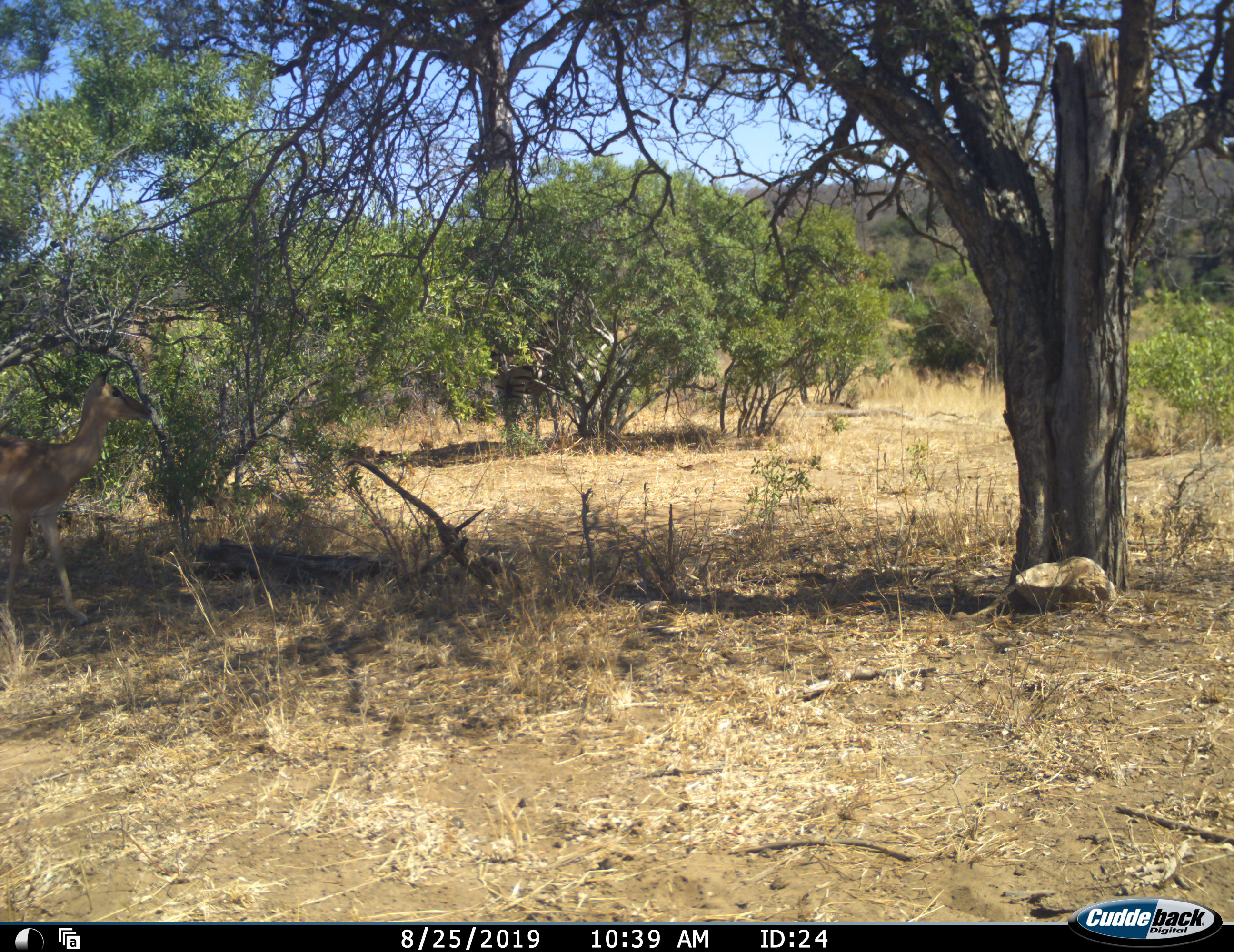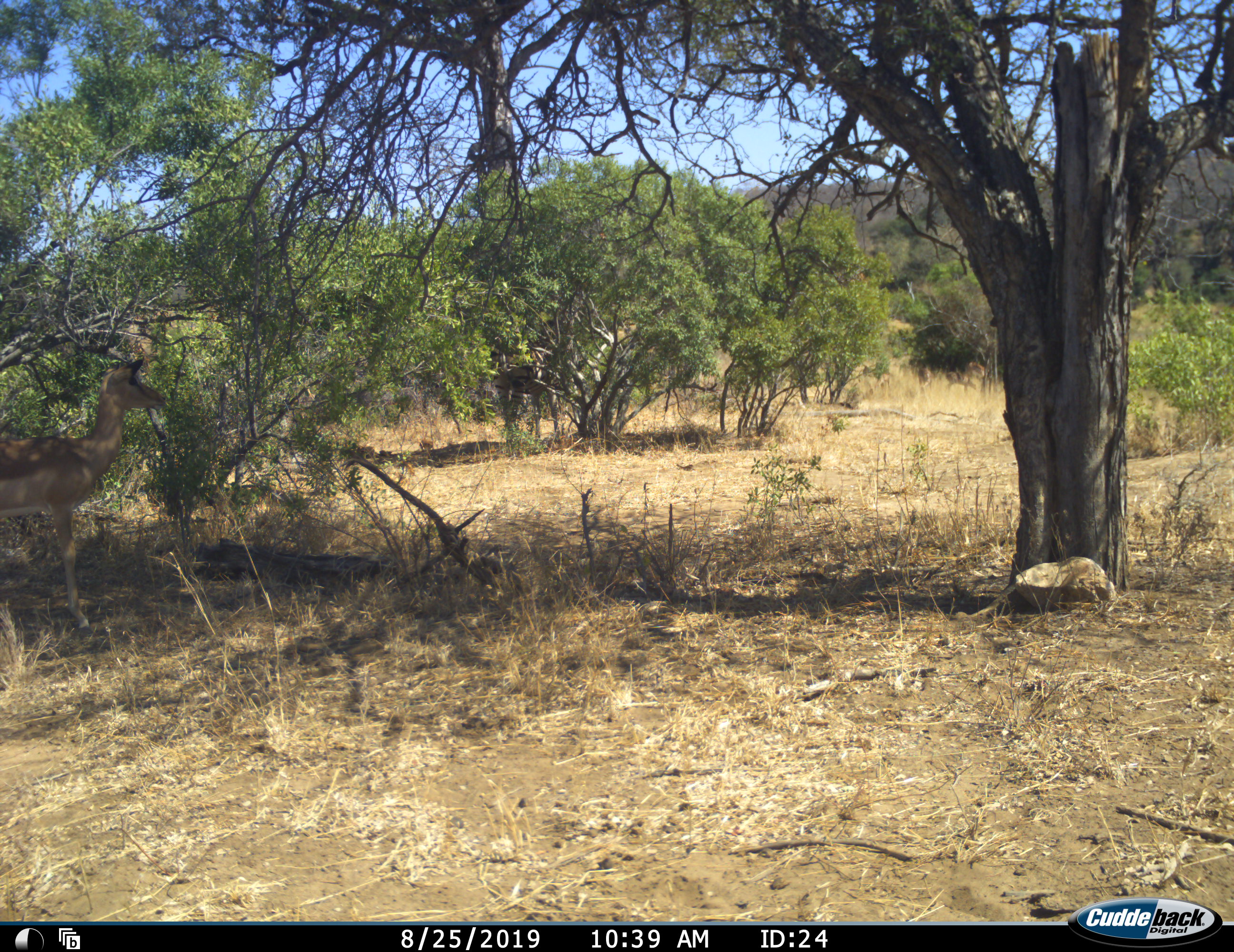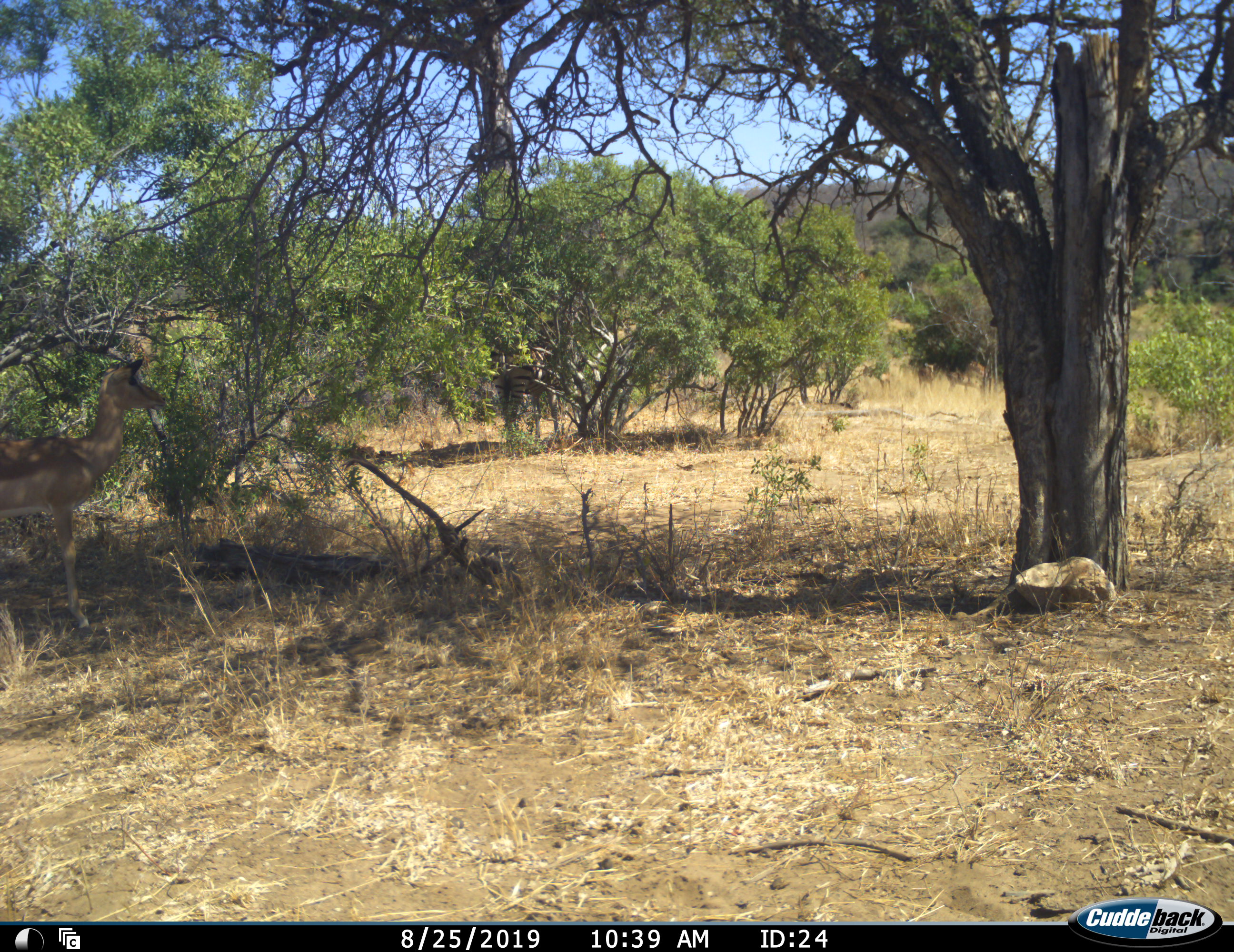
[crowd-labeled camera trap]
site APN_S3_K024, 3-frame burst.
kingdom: Animalia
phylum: Chordata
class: Mammalia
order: Artiodactyla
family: Bovidae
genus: Aepyceros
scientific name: Aepyceros melampus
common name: impala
Impala (Aepyceros melampus), count 1. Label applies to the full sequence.